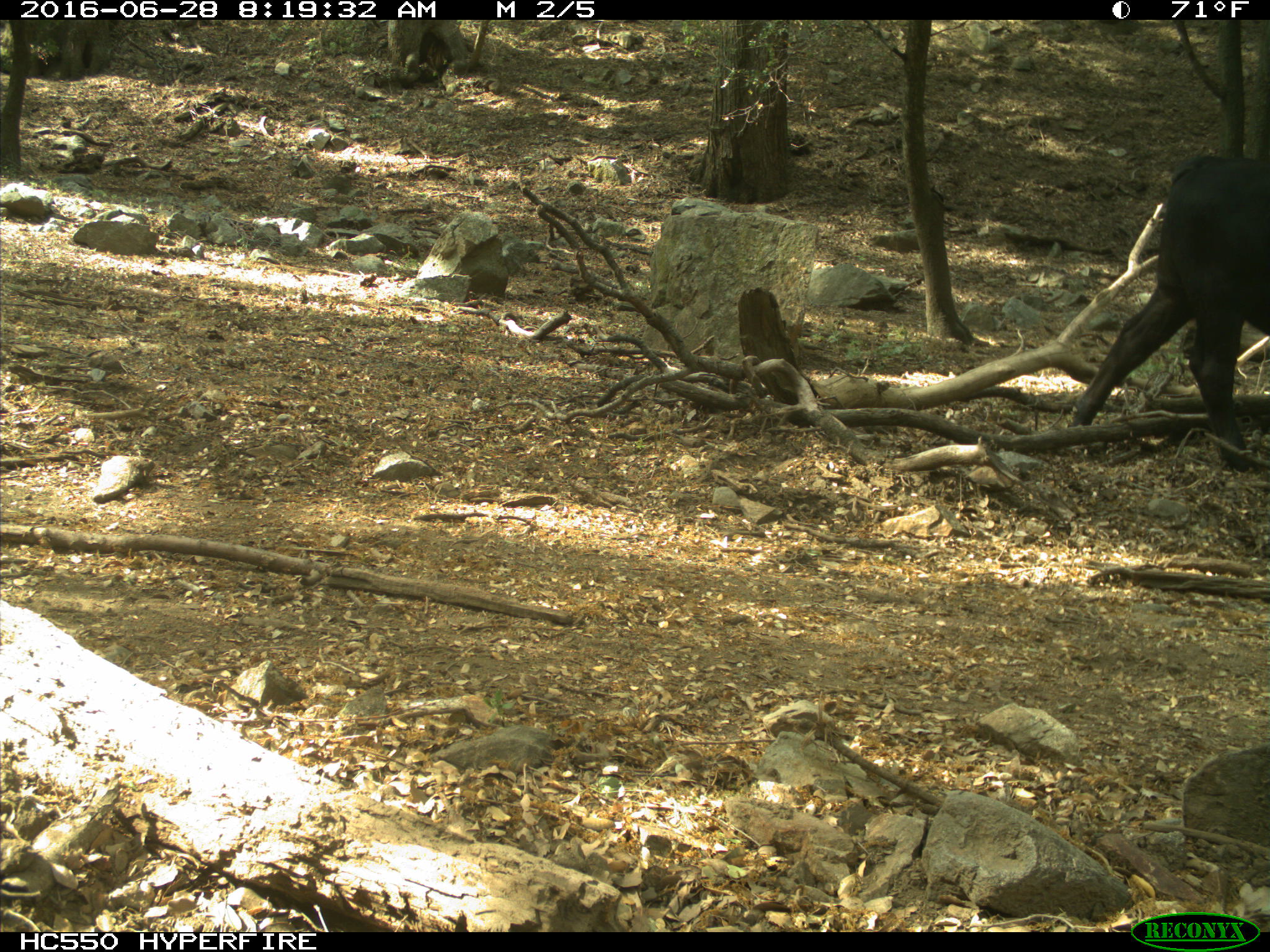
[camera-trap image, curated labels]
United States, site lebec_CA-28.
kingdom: Animalia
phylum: Chordata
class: Mammalia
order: Artiodactyla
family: Bovidae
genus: Bos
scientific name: Bos taurus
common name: domestic cow